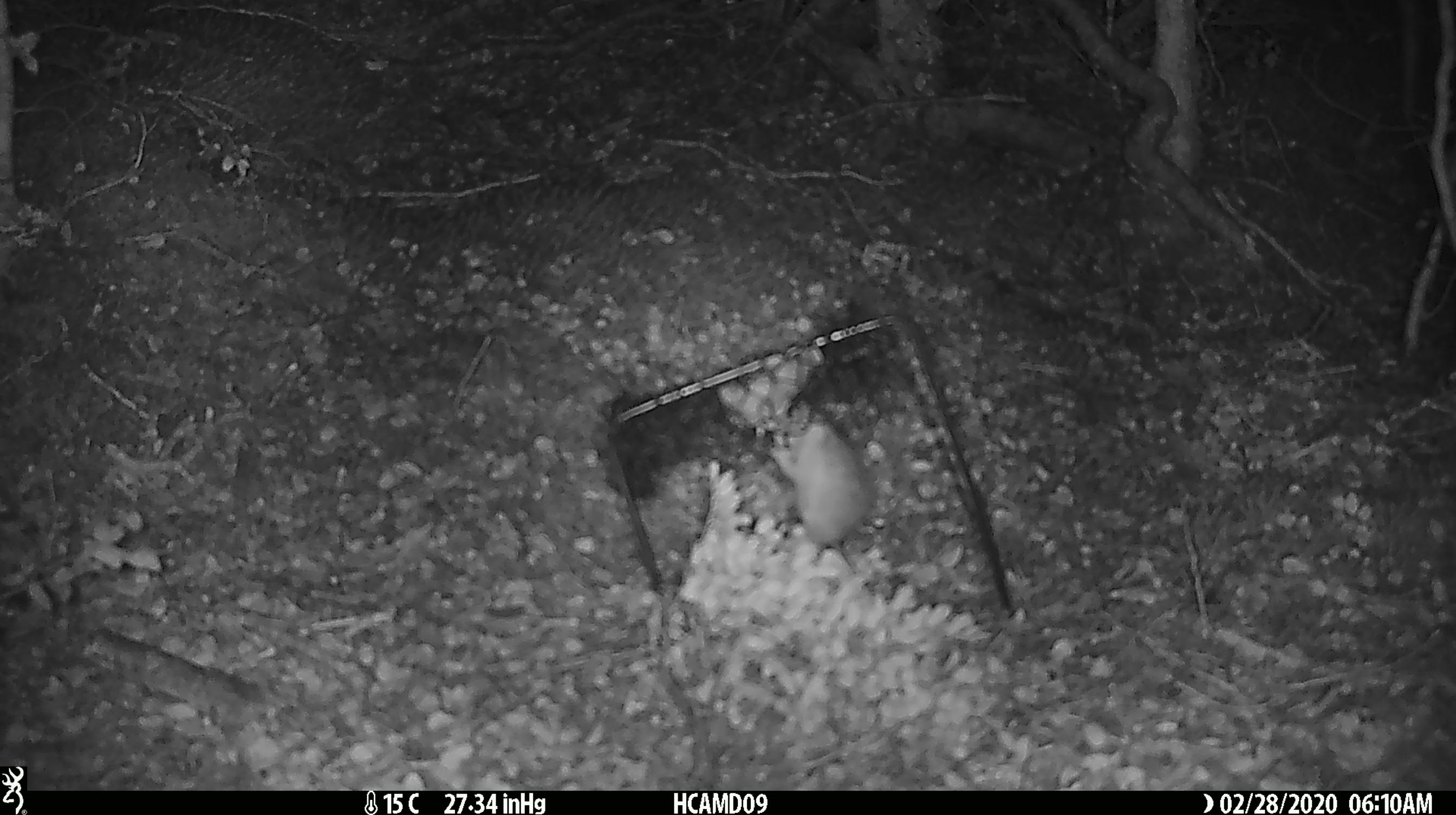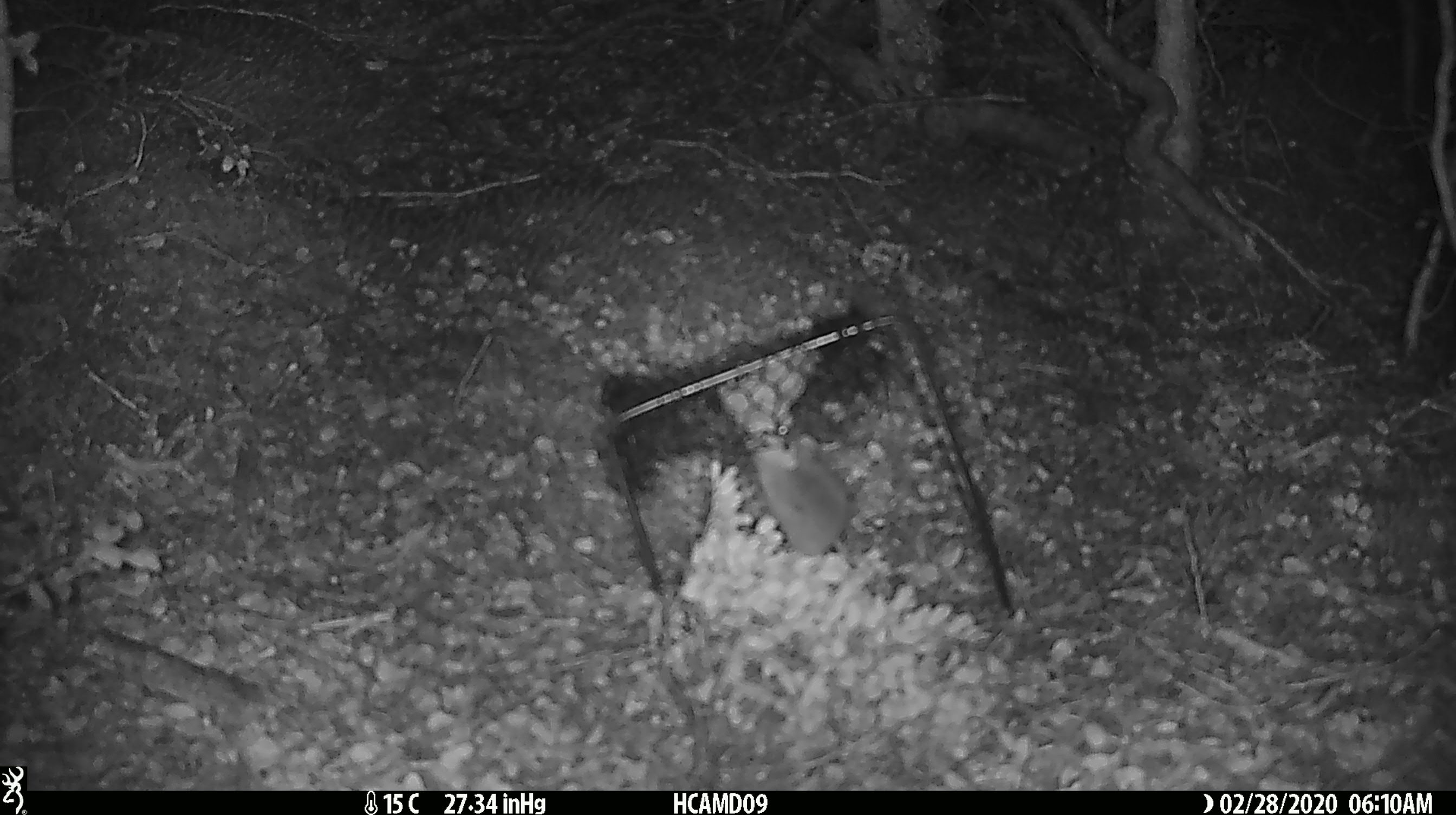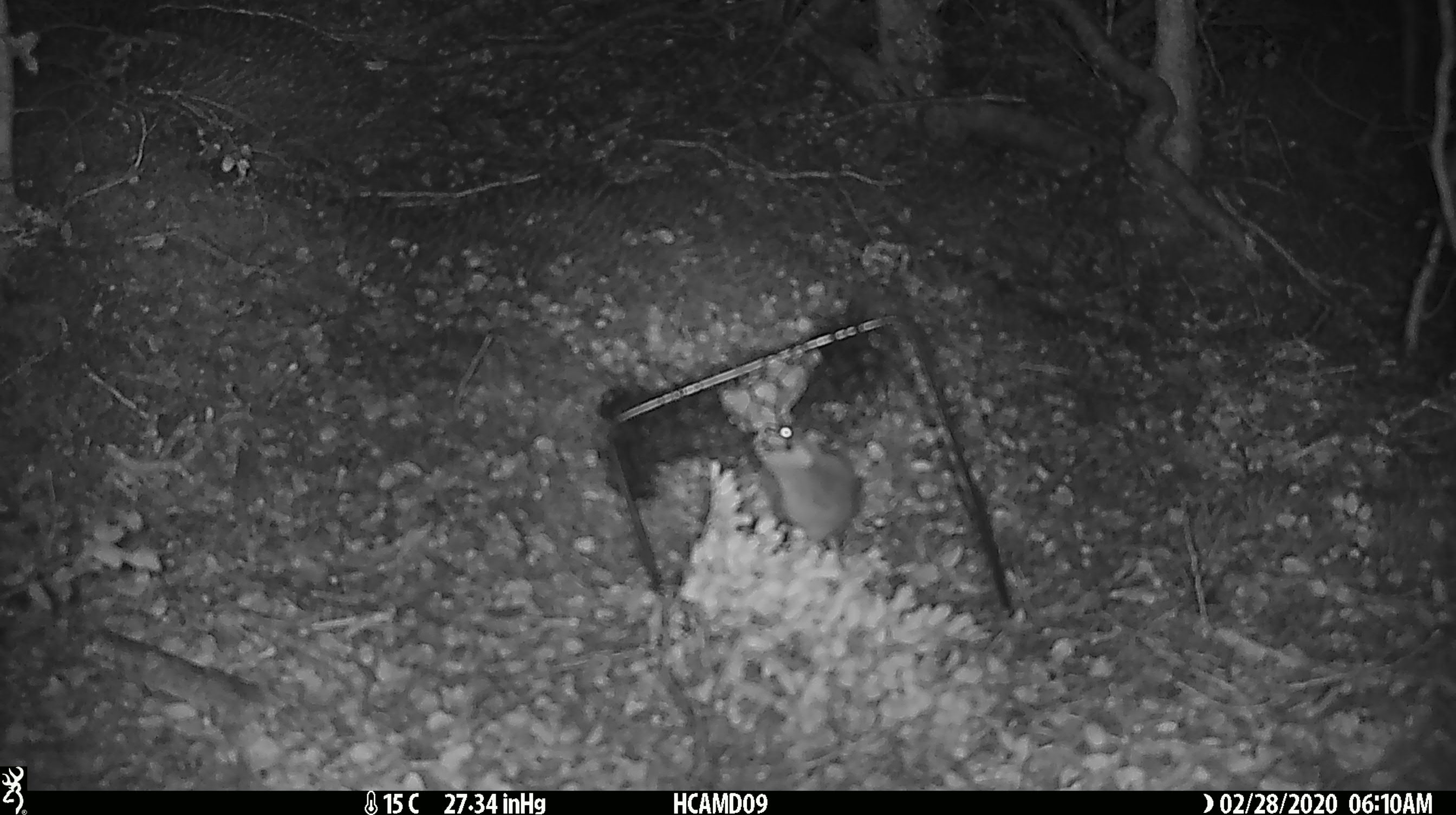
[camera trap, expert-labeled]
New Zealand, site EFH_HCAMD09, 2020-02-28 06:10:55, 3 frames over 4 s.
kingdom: Animalia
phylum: Chordata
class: Mammalia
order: Rodentia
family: Muridae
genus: Mus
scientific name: Mus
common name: mouse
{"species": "mouse (Mus)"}